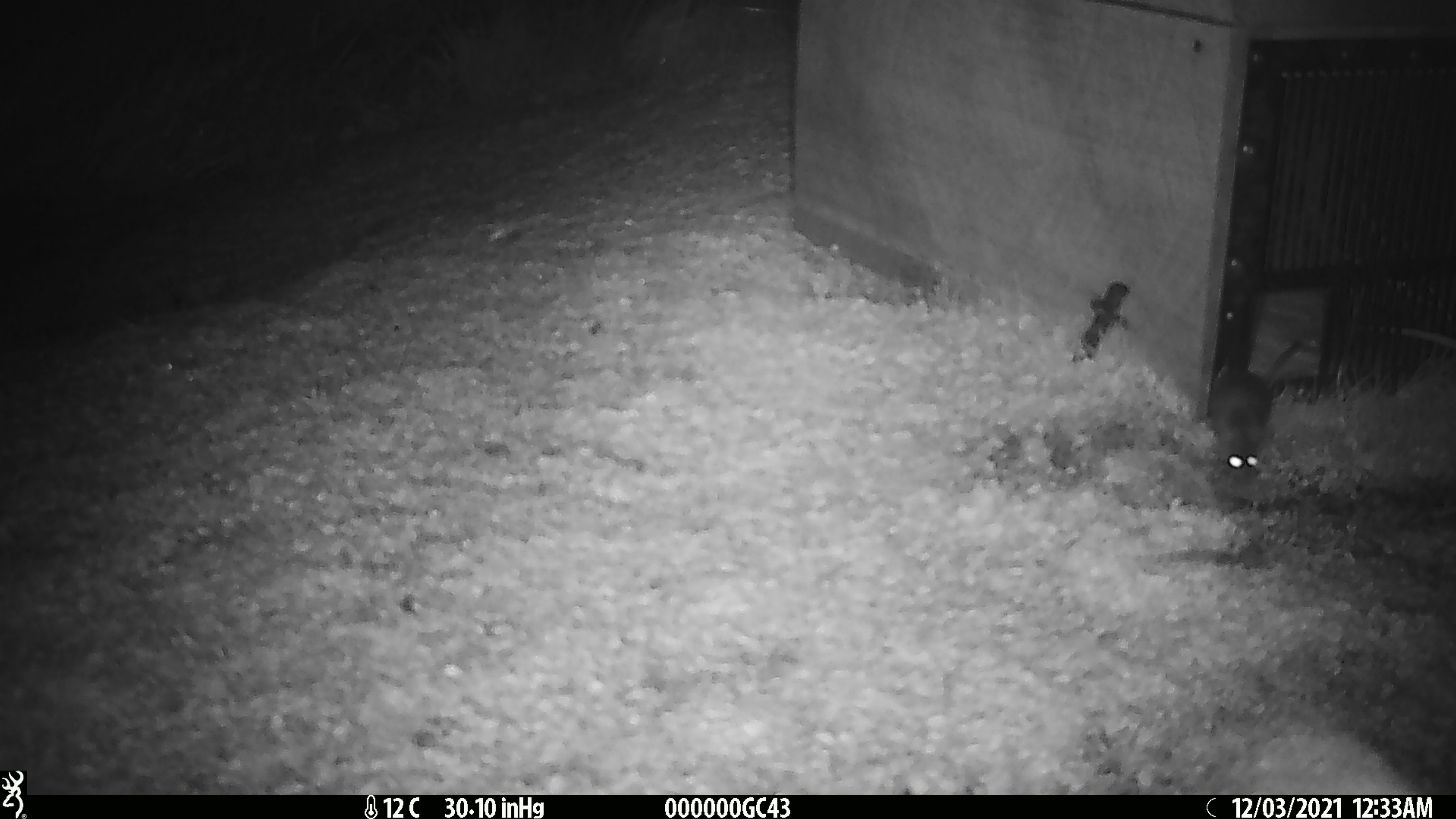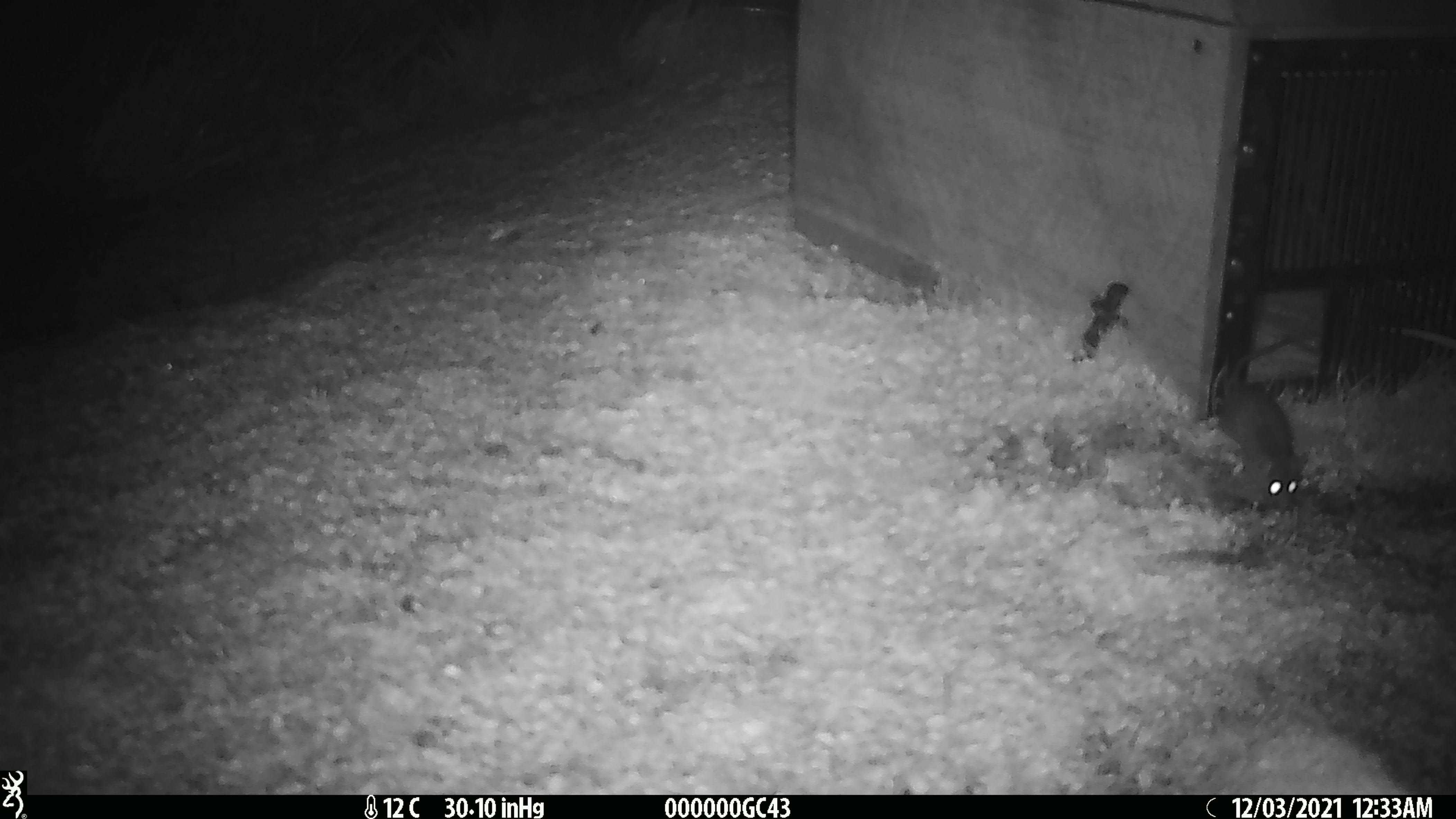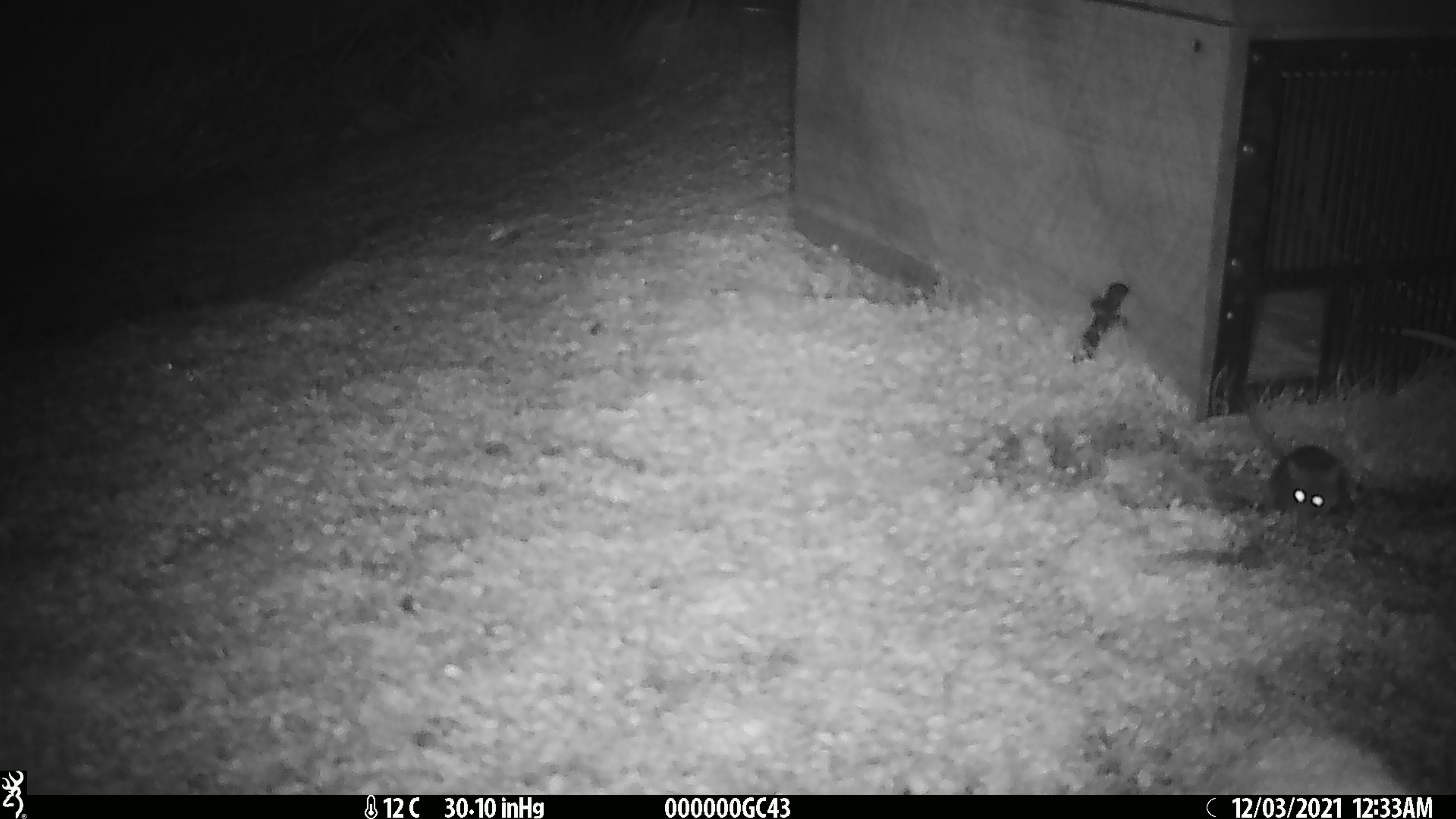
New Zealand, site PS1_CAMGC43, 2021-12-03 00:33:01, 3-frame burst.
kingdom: Animalia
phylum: Chordata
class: Mammalia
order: Rodentia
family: Muridae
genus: Mus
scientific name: Mus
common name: mouse